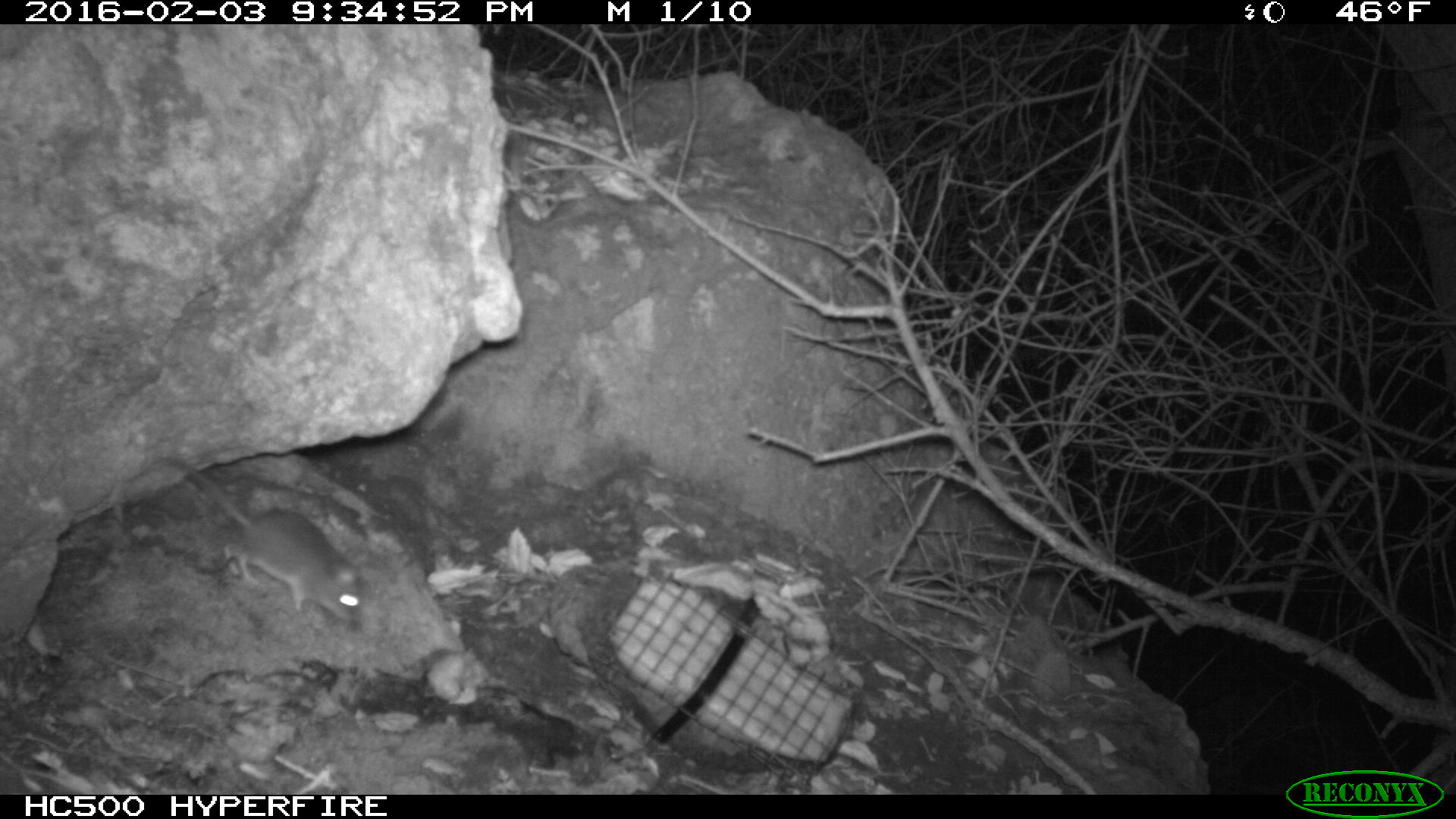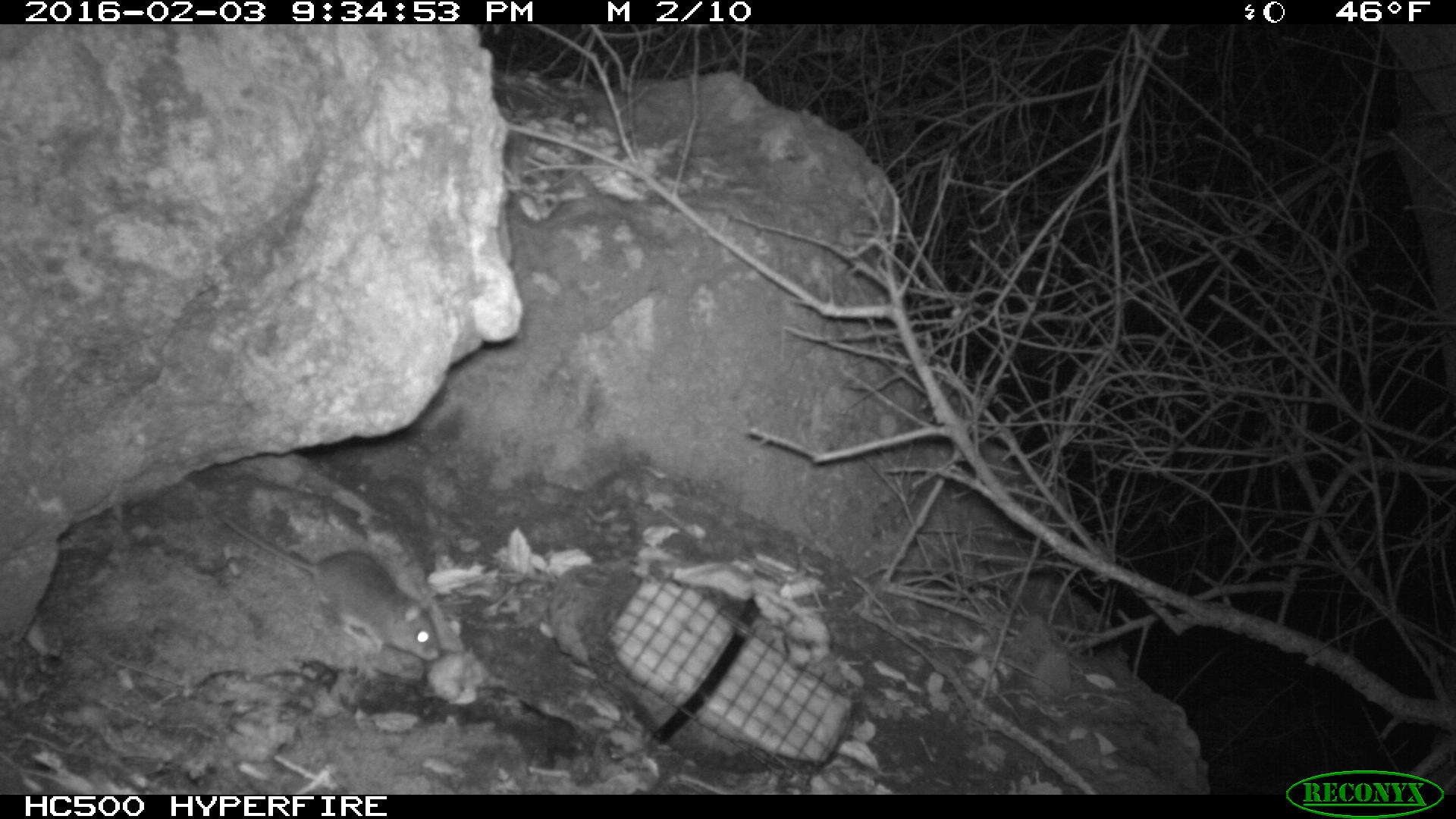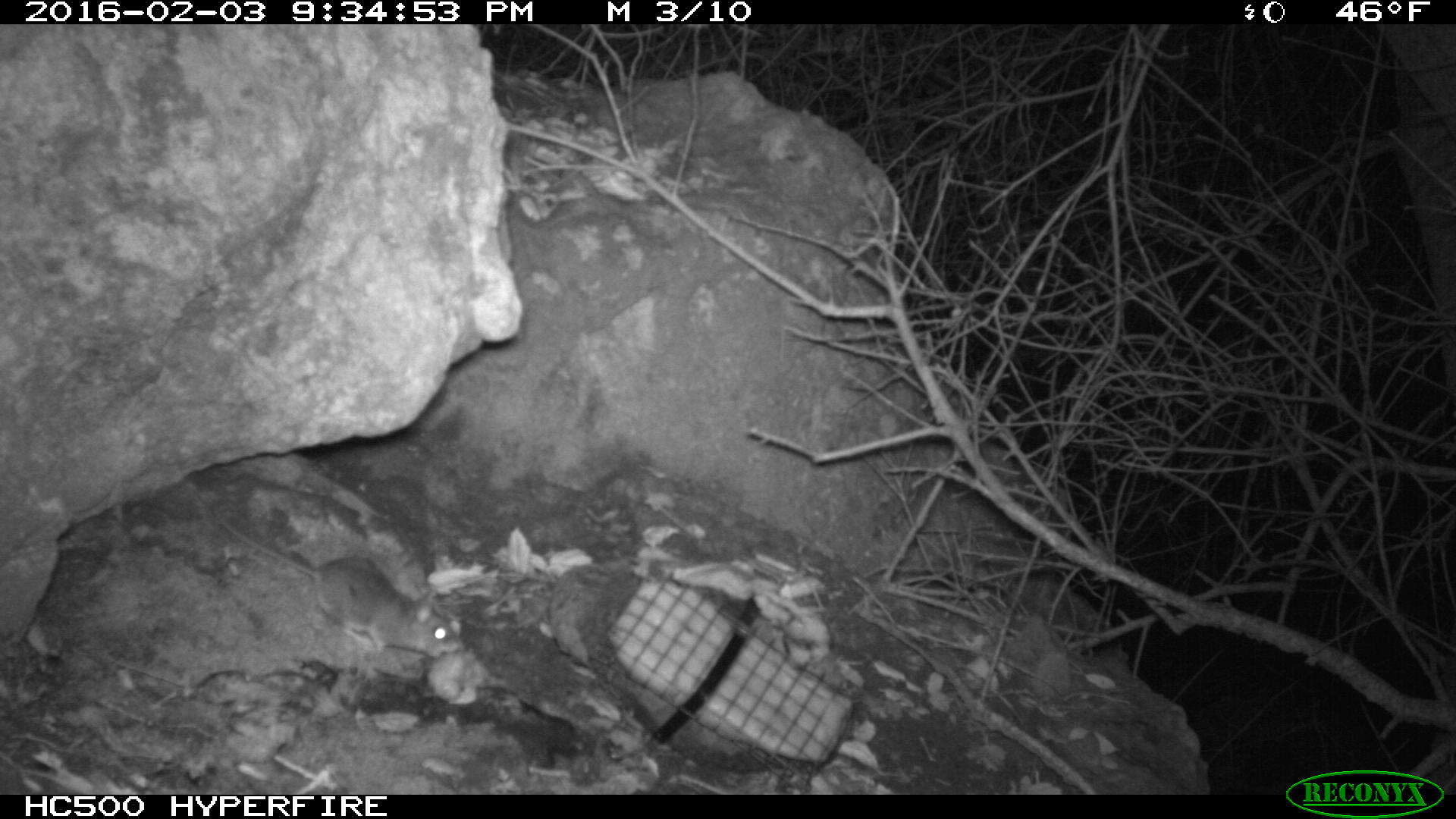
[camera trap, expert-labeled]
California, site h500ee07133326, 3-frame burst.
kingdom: Animalia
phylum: Chordata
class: Mammalia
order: Rodentia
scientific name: Rodentia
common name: rodent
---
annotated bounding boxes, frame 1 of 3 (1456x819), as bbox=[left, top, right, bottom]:
rodent: bbox=[115, 452, 366, 624]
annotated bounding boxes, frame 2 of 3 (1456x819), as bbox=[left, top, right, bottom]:
rodent: bbox=[212, 509, 441, 661]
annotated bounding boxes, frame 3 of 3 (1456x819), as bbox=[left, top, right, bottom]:
rodent: bbox=[212, 507, 462, 657]